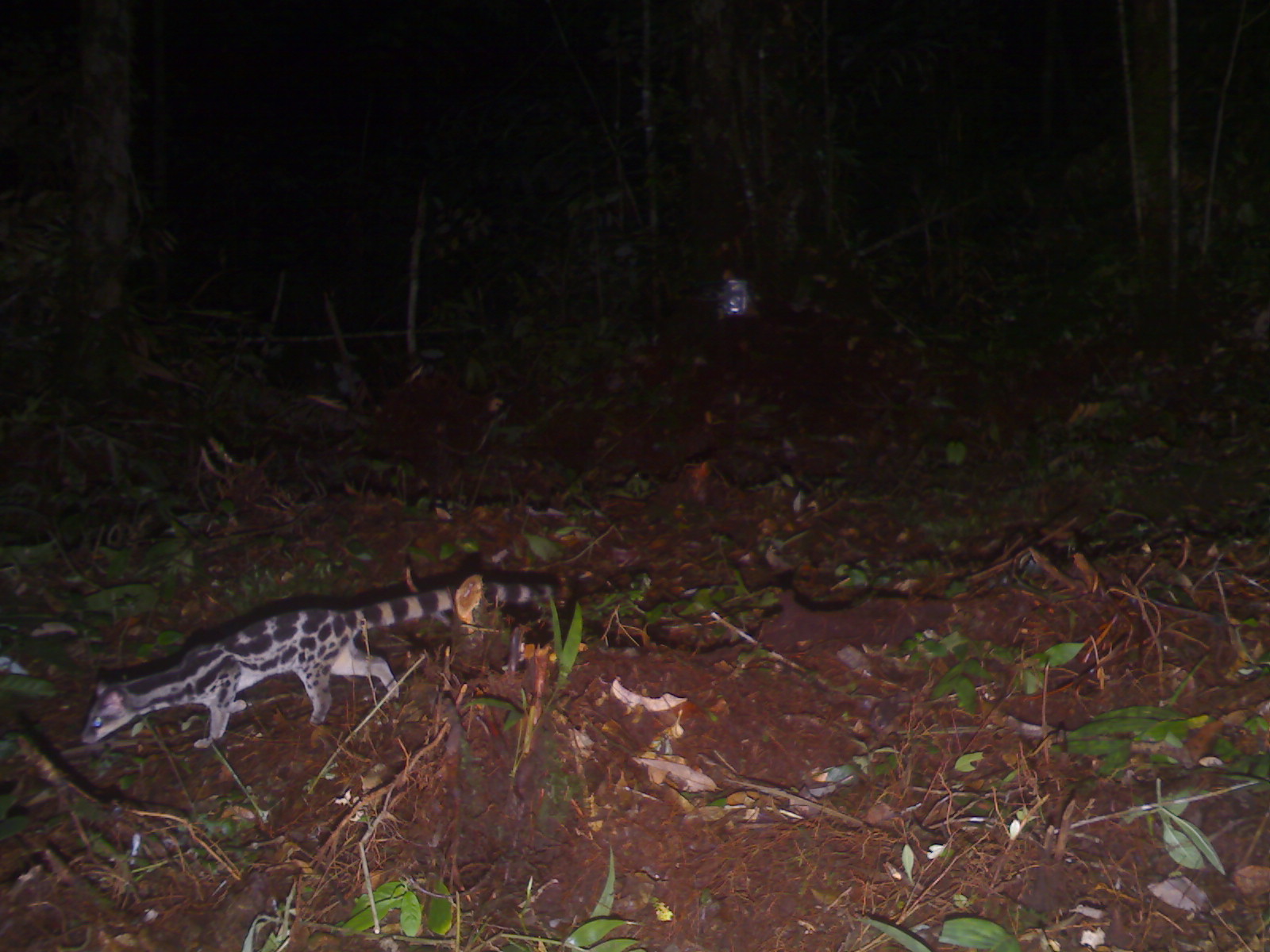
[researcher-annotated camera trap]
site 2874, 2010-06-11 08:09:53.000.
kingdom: Animalia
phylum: Chordata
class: Mammalia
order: Carnivora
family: Prionodontidae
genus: Prionodon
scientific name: Prionodon linsang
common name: banded linsang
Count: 1.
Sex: female.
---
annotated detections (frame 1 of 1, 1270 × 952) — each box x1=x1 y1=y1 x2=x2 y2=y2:
prionodon linsang: x1=76 y1=579 x2=560 y2=750